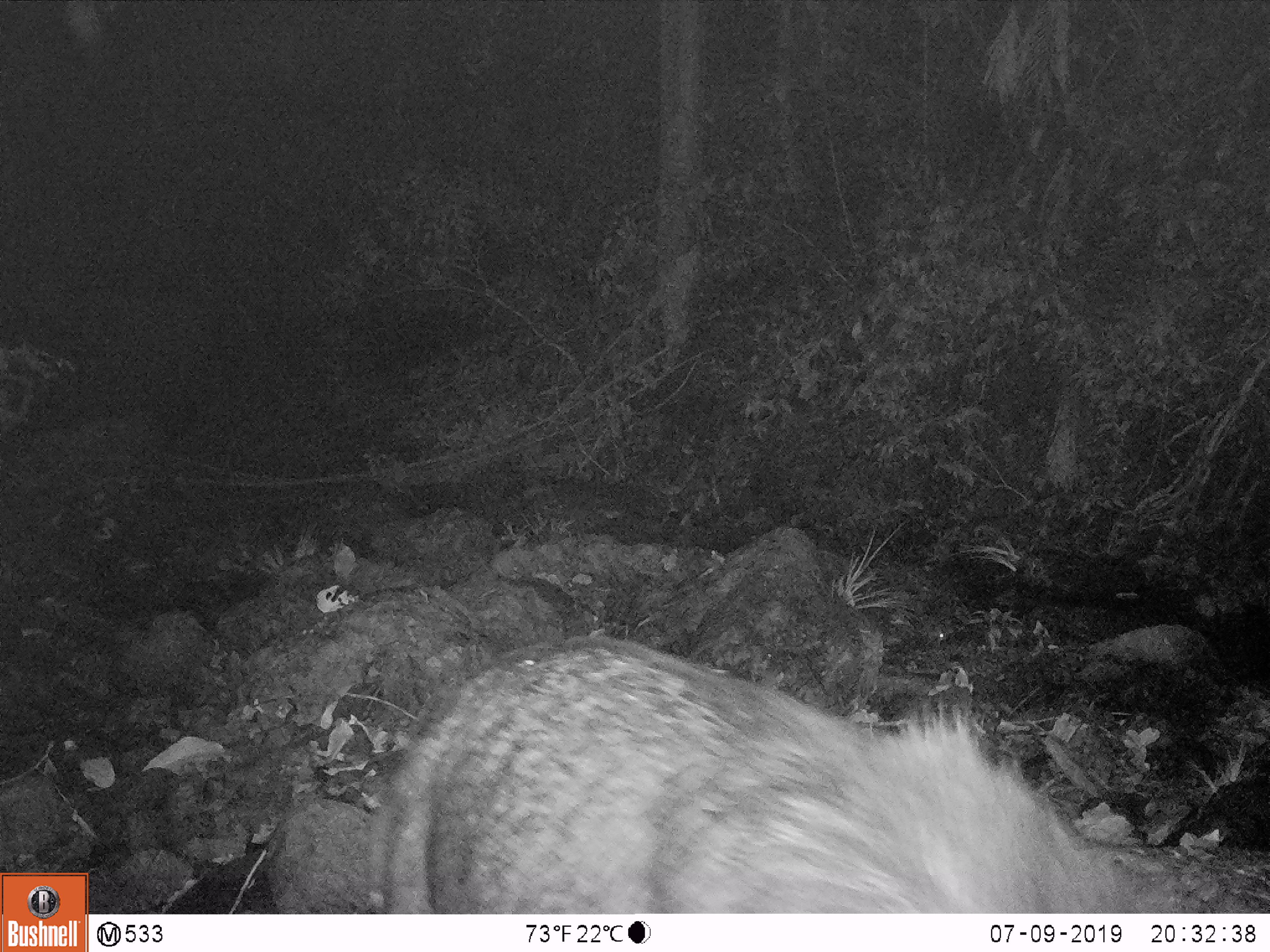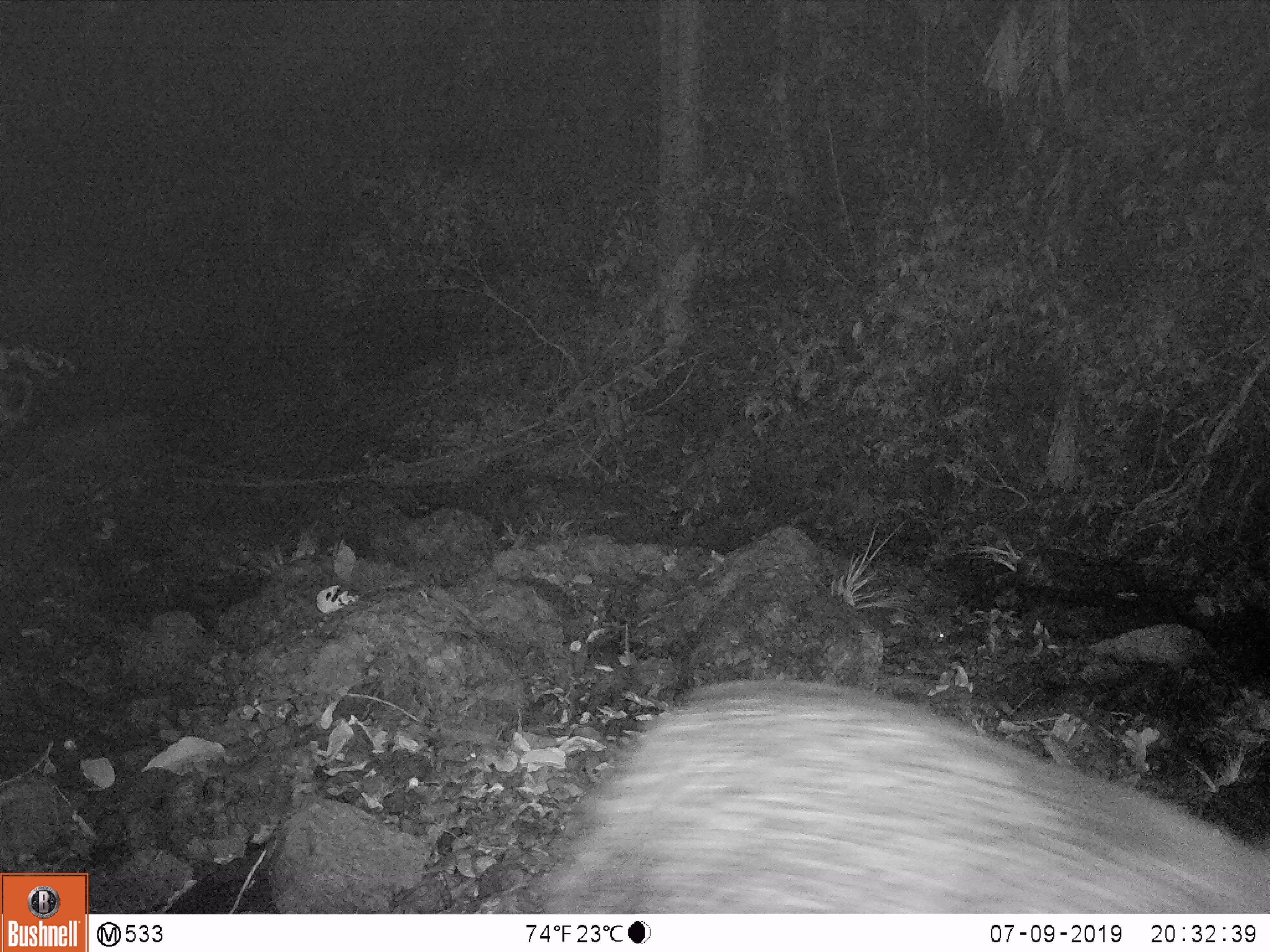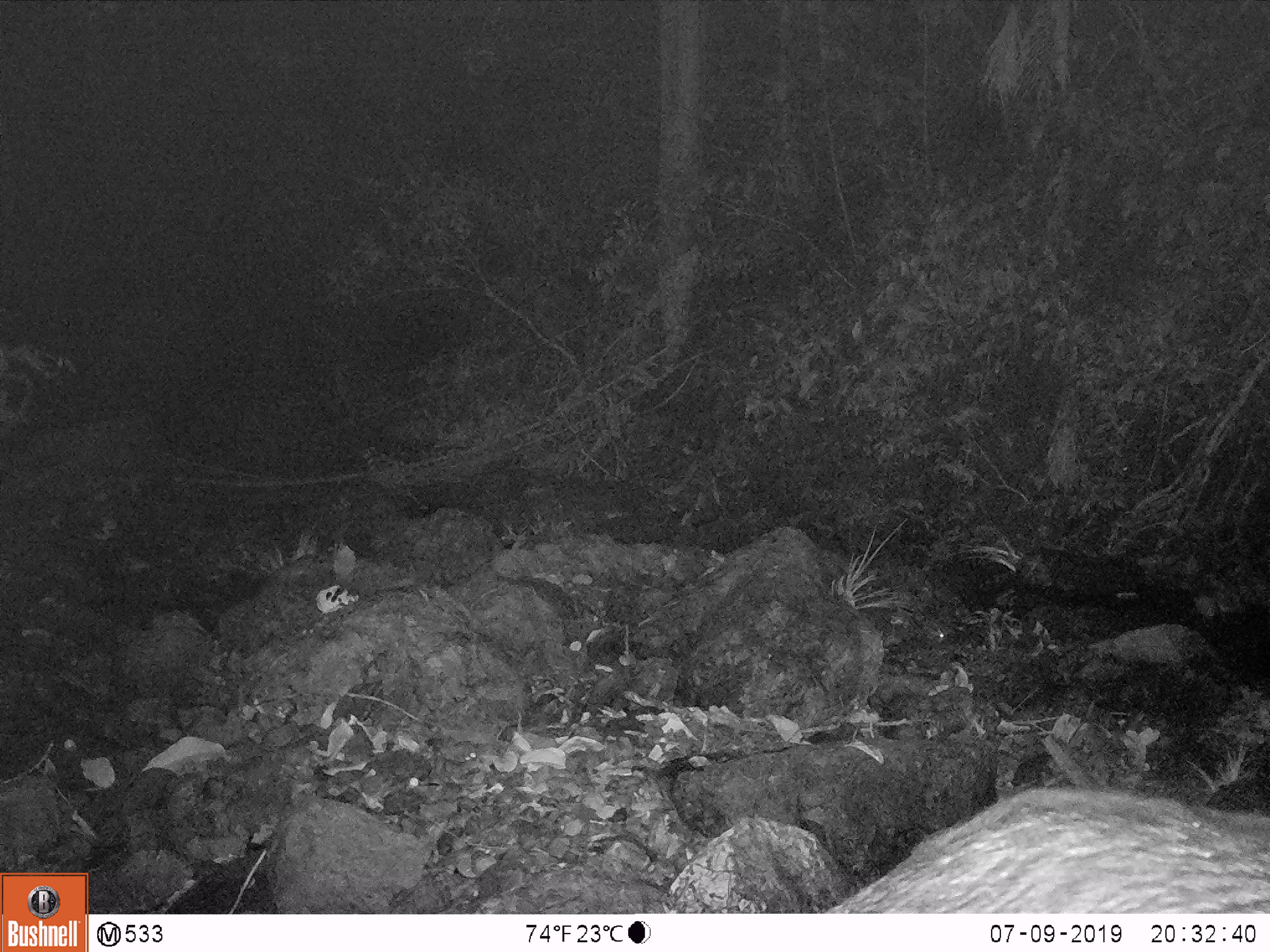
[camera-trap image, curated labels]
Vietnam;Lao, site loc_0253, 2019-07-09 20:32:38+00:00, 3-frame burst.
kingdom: Animalia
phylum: Chordata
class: Mammalia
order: Artiodactyla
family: Bovidae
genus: Capricornis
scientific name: Capricornis sumatraensis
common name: chinese serow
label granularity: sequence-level